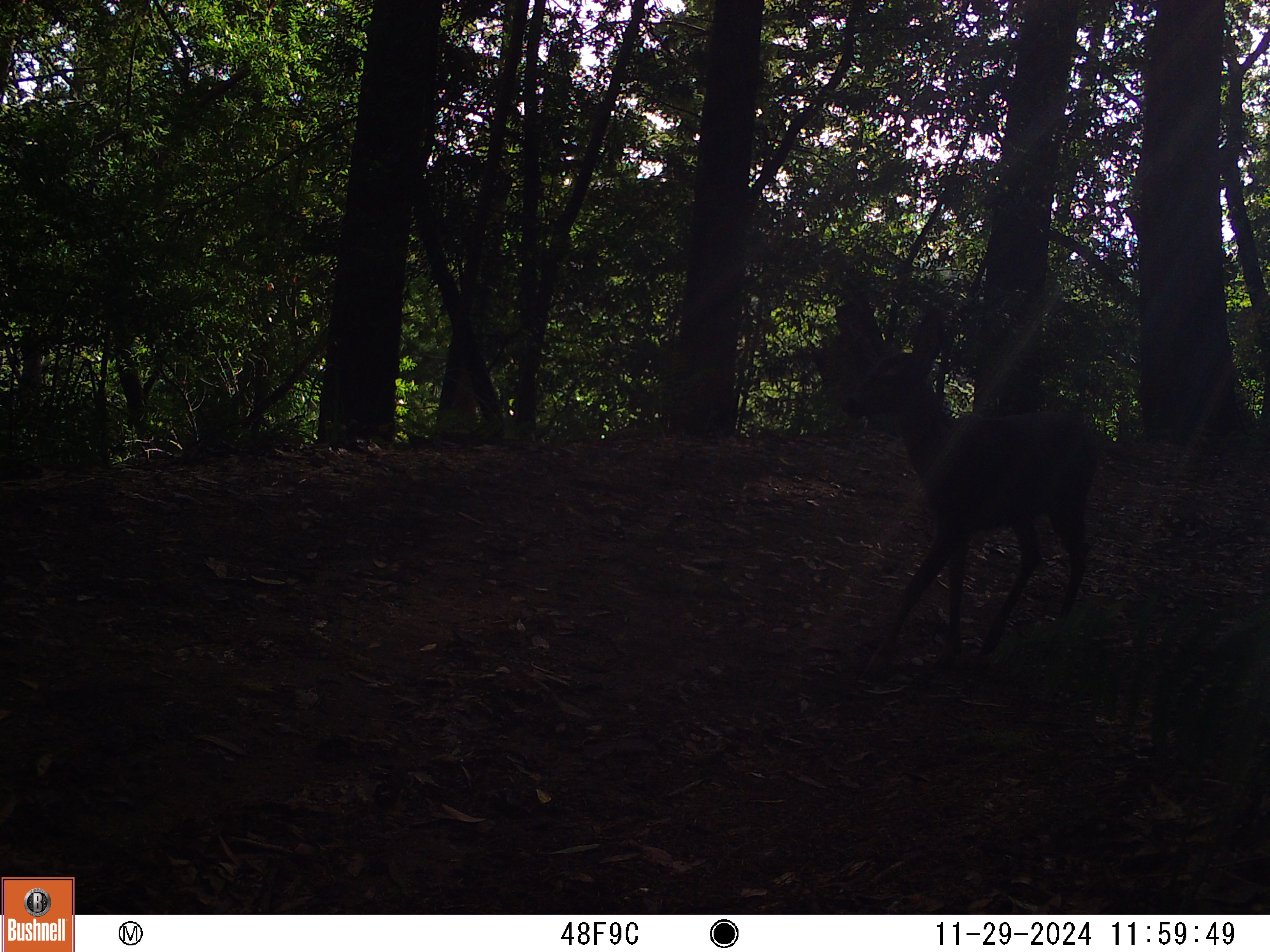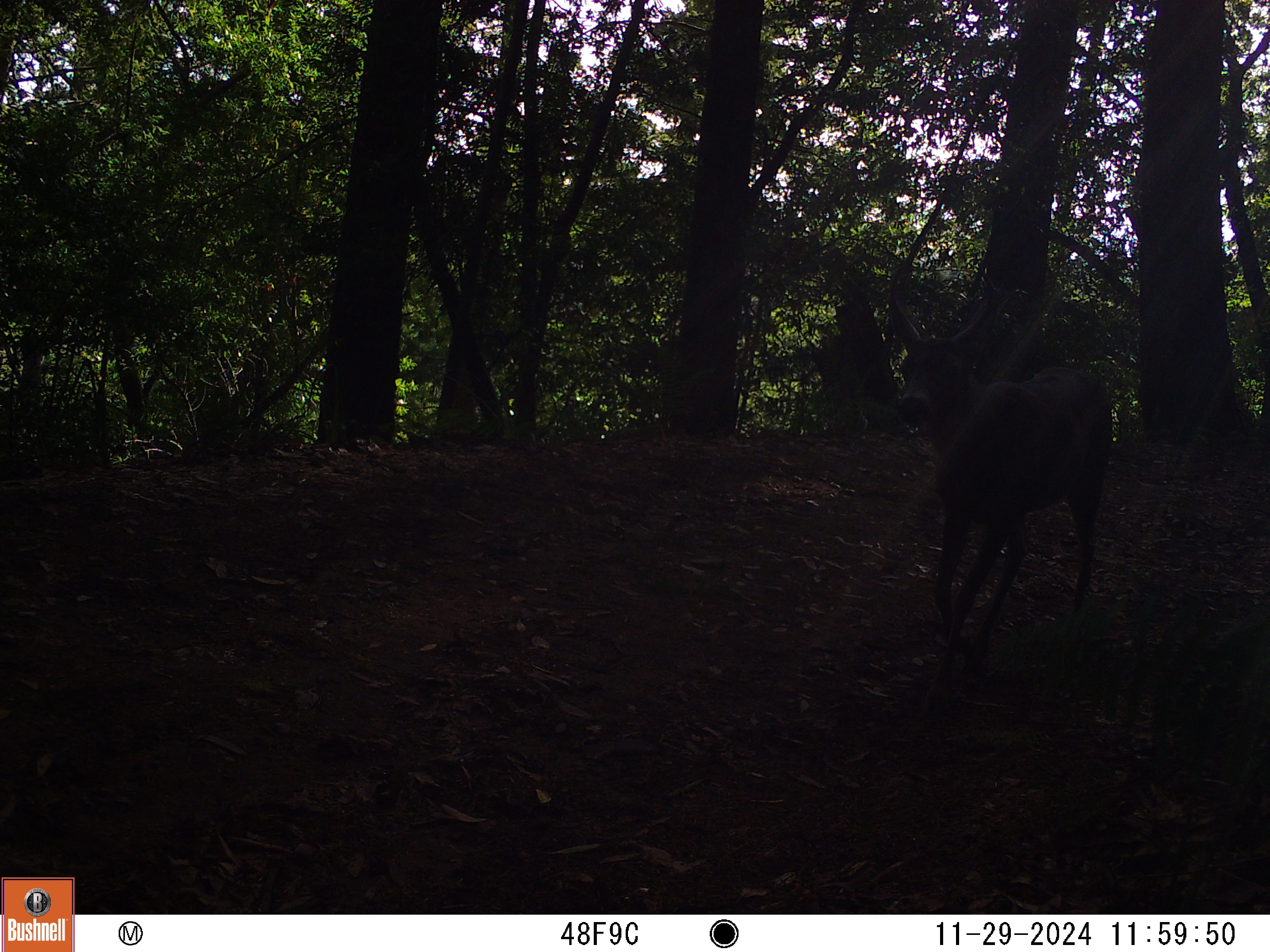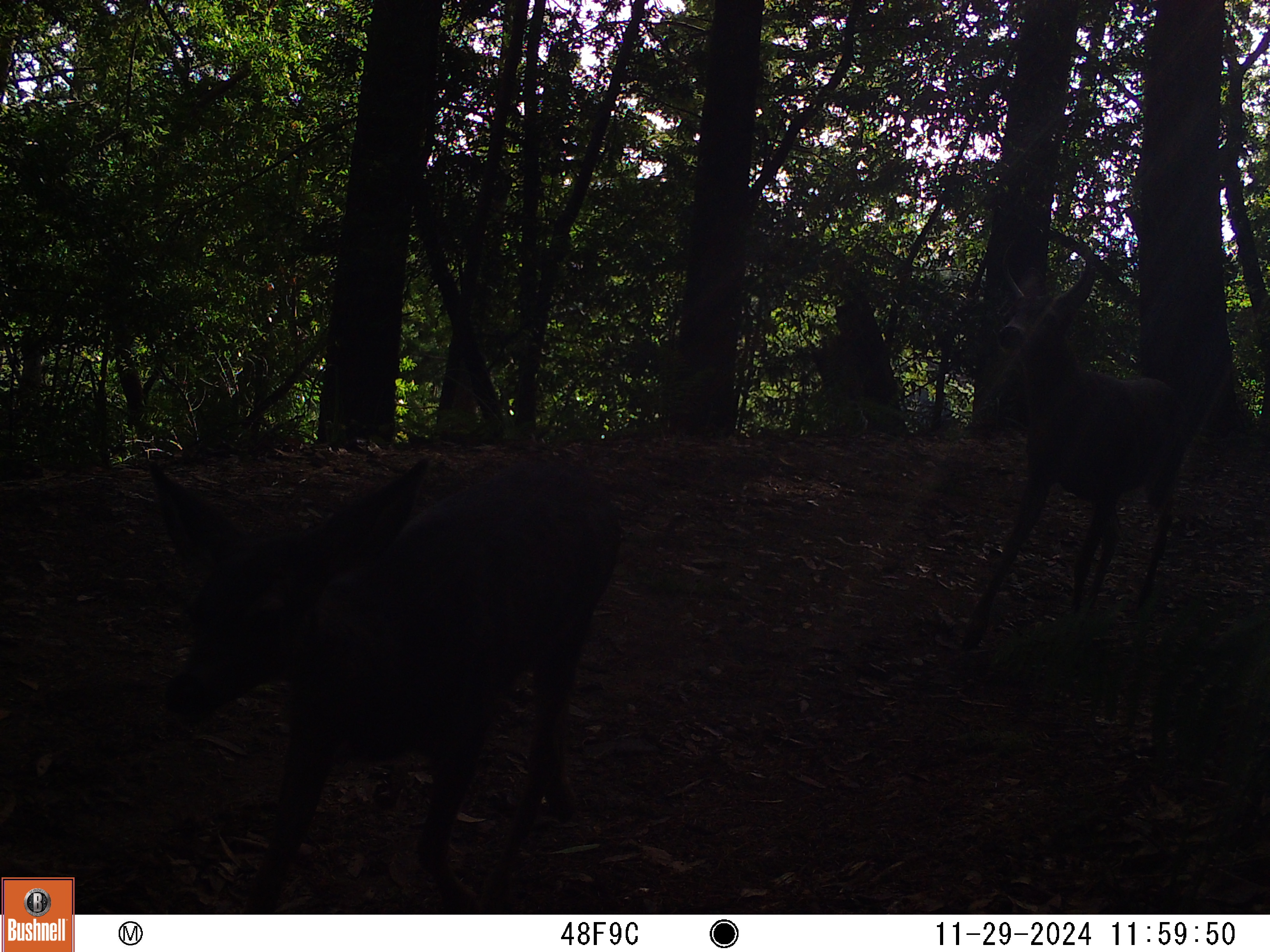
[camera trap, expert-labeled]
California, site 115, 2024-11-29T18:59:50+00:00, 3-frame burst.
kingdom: Animalia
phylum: Chordata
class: Mammalia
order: Artiodactyla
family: Cervidae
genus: Odocoileus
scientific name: Odocoileus hemionus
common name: mule deer